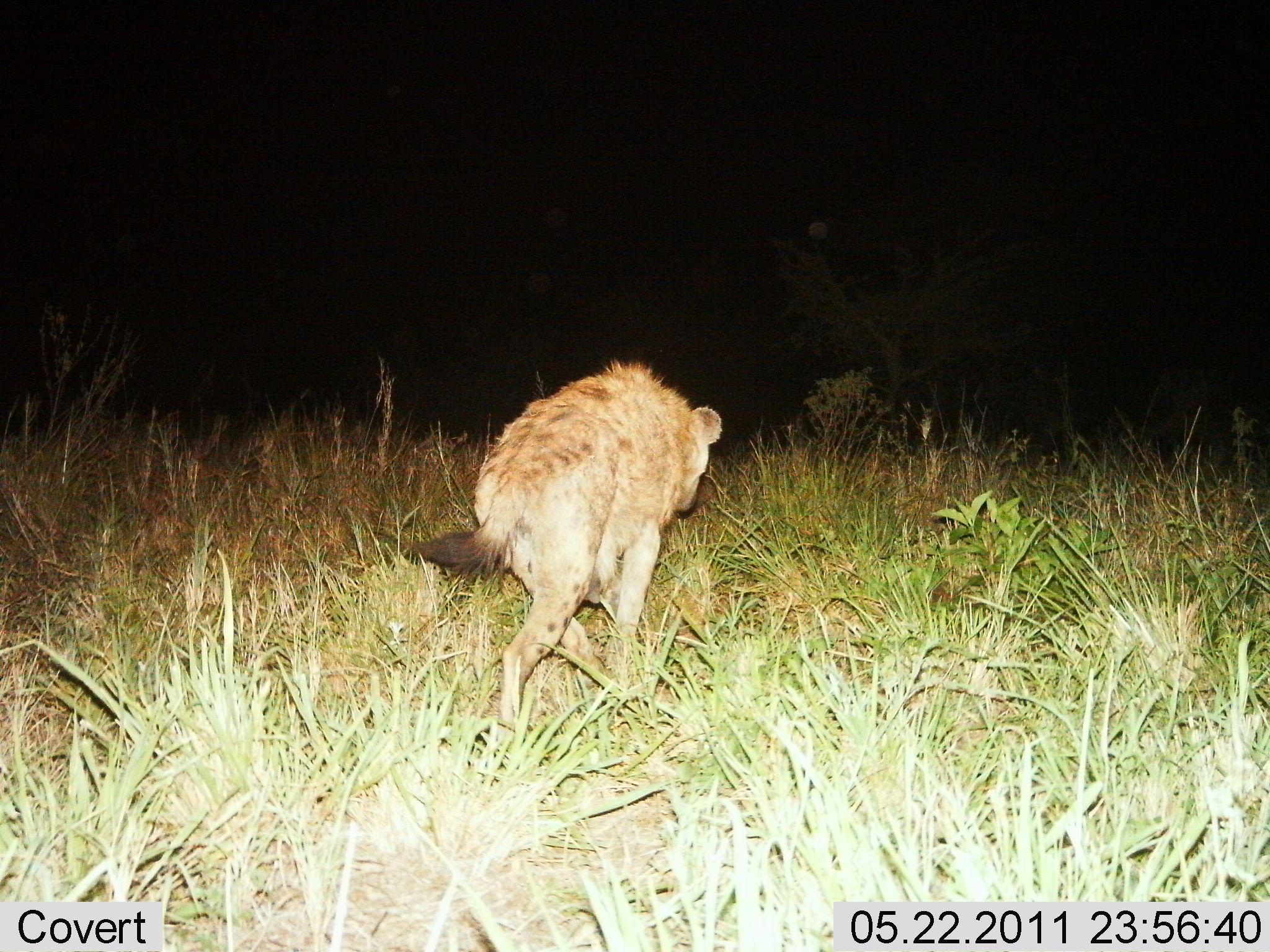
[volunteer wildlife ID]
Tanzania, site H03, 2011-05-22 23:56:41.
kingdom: Animalia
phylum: Chordata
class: Mammalia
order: Carnivora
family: Hyaenidae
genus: Crocuta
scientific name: Crocuta crocuta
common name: spotted hyena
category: hyenaspotted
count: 1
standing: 0%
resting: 0%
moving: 100%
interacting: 0%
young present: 0%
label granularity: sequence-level